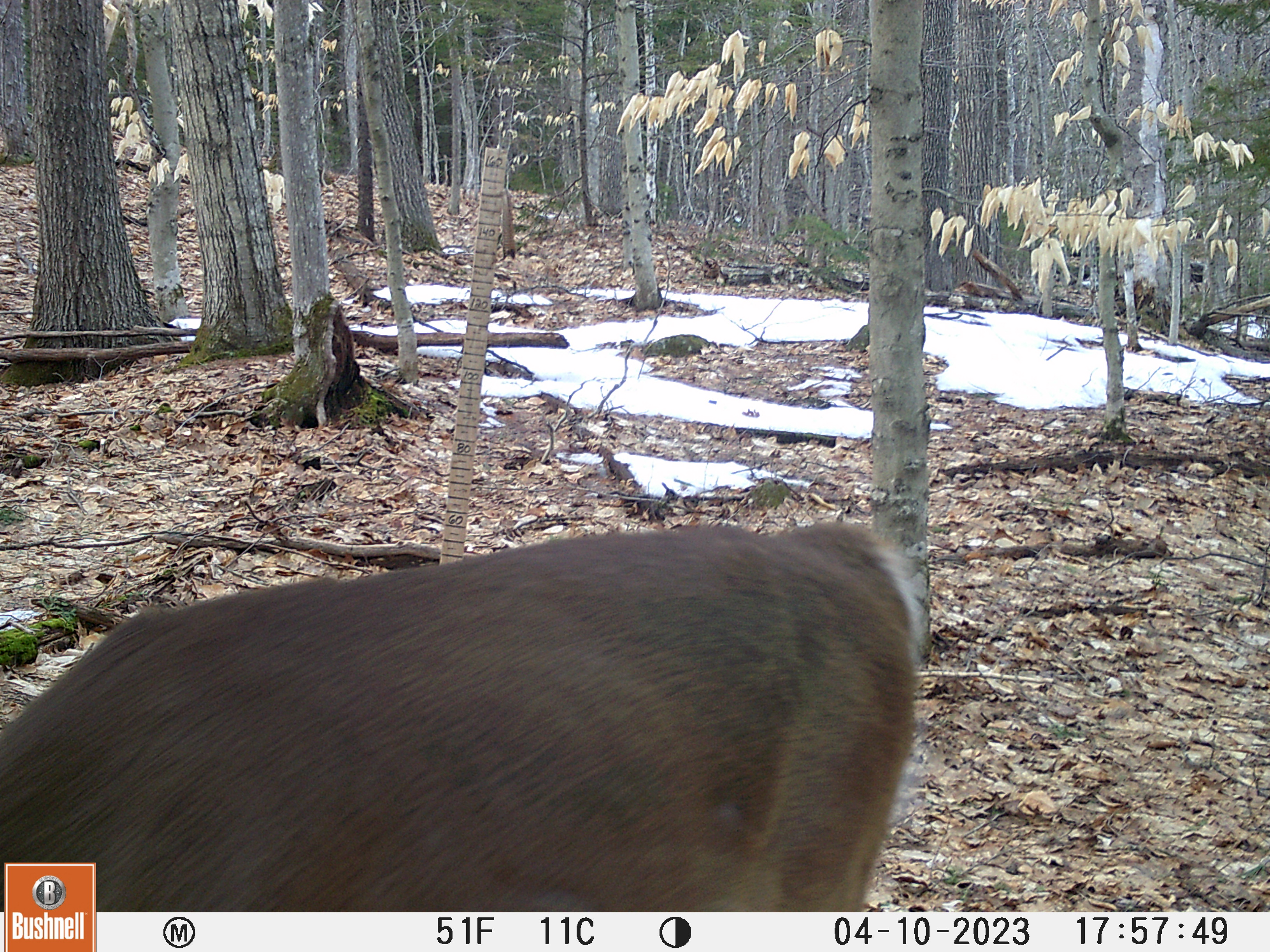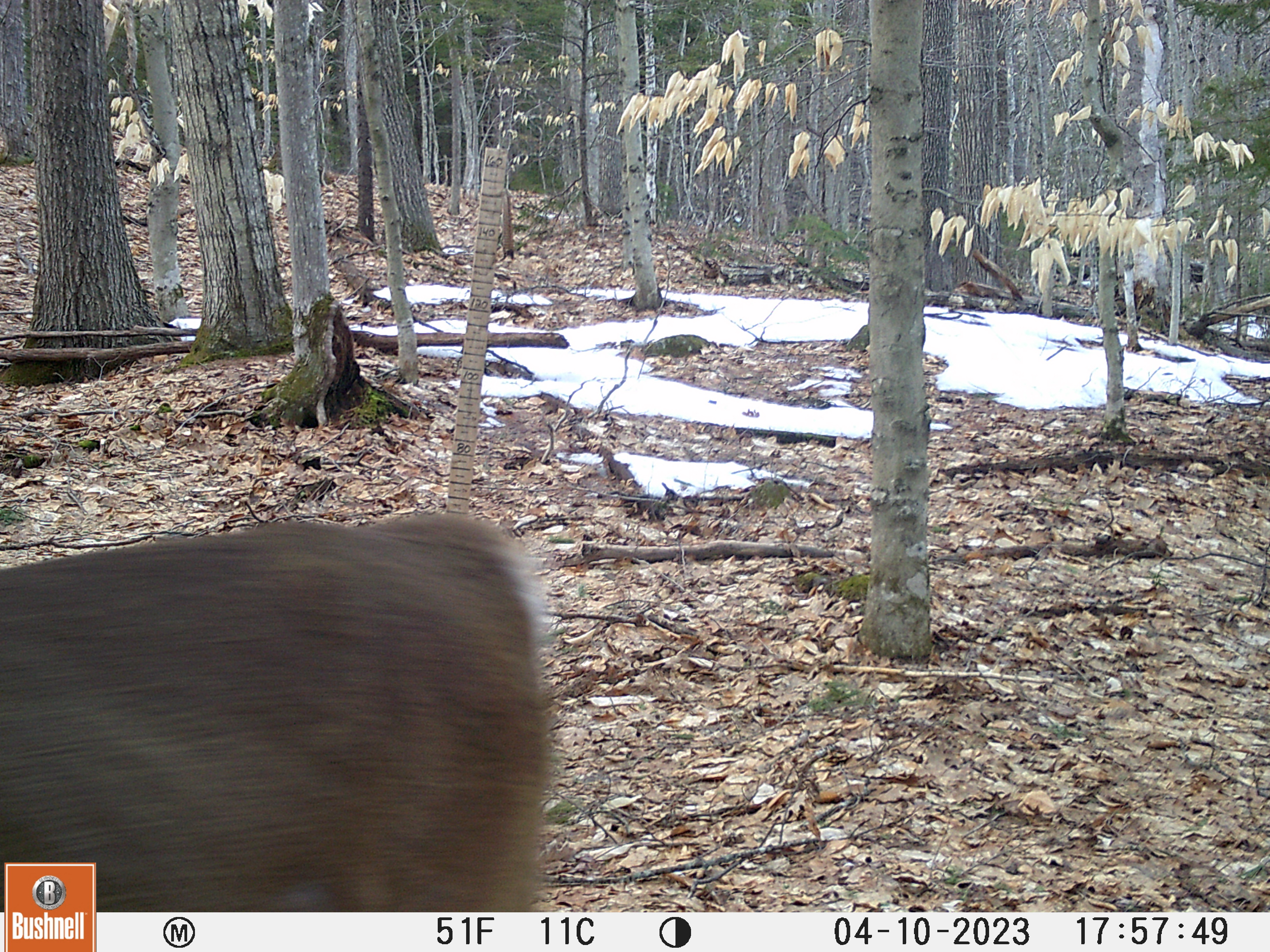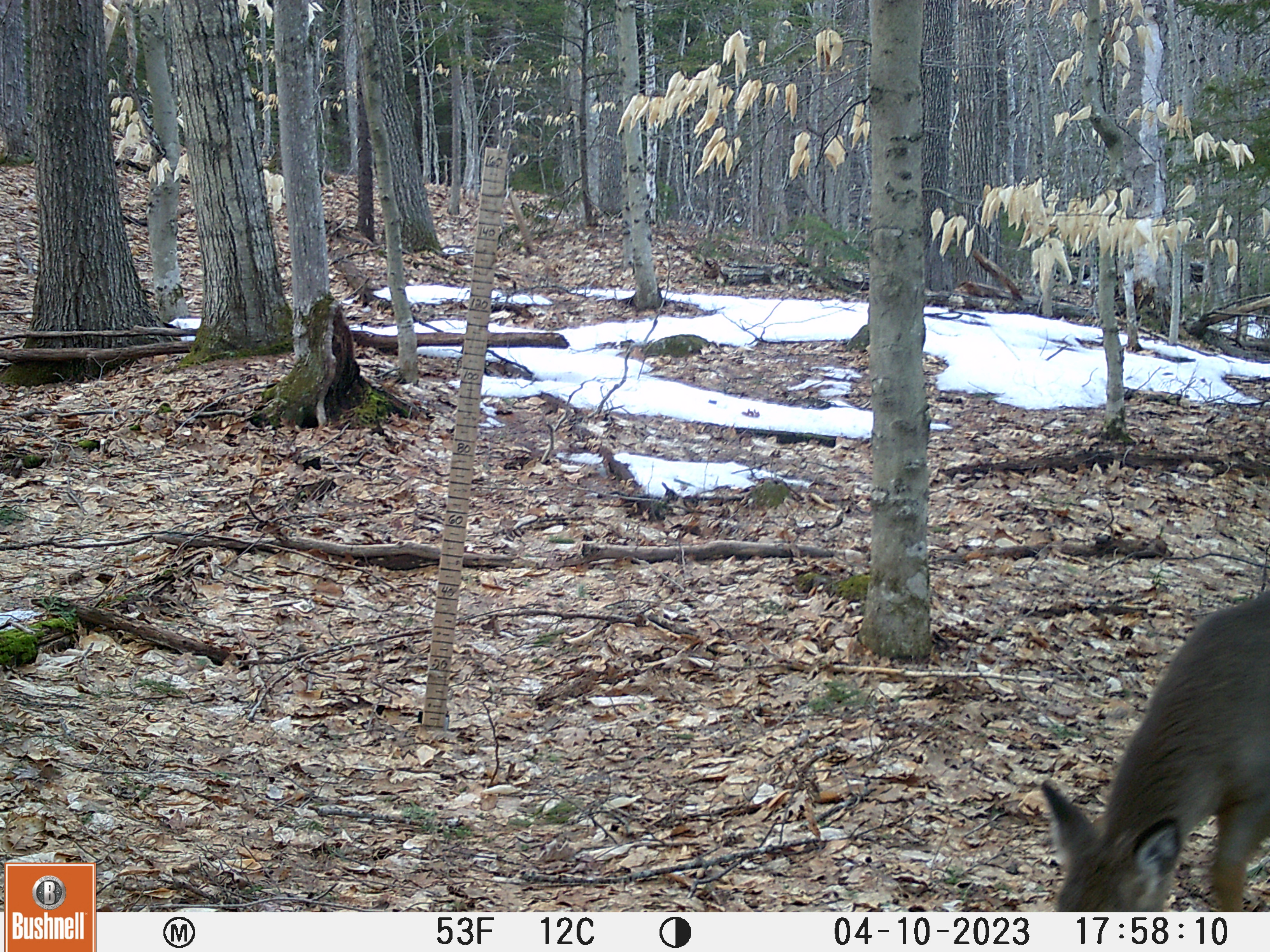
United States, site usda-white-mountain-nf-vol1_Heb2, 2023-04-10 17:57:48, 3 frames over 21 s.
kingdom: Animalia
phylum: Chordata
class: Mammalia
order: Artiodactyla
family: Cervidae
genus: Odocoileus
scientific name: Odocoileus virginianus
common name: white-tailed deer